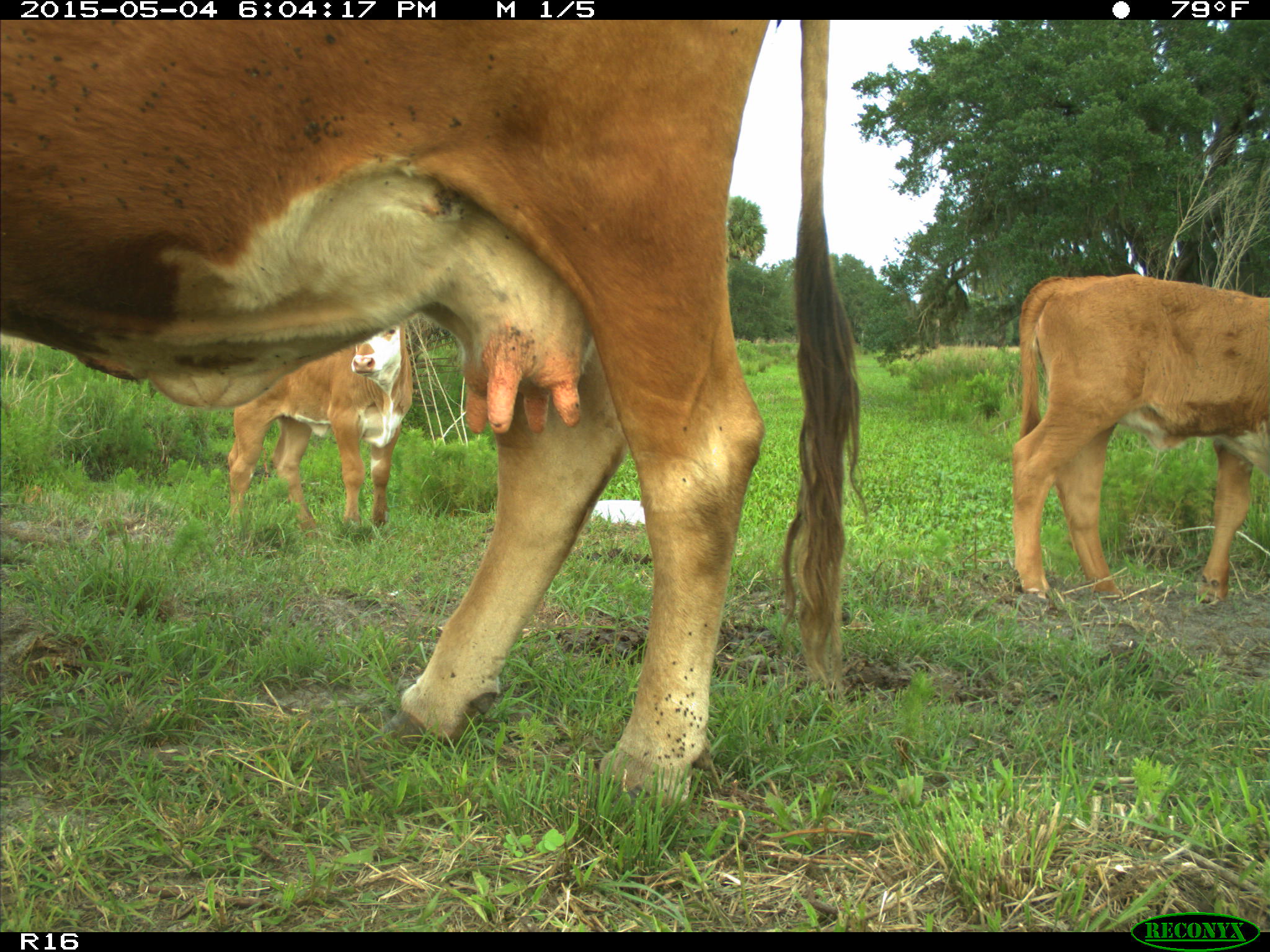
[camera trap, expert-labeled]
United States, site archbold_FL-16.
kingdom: Animalia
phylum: Chordata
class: Mammalia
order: Artiodactyla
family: Bovidae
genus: Bos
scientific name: Bos taurus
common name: domestic cow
Bos taurus (domestic cow).